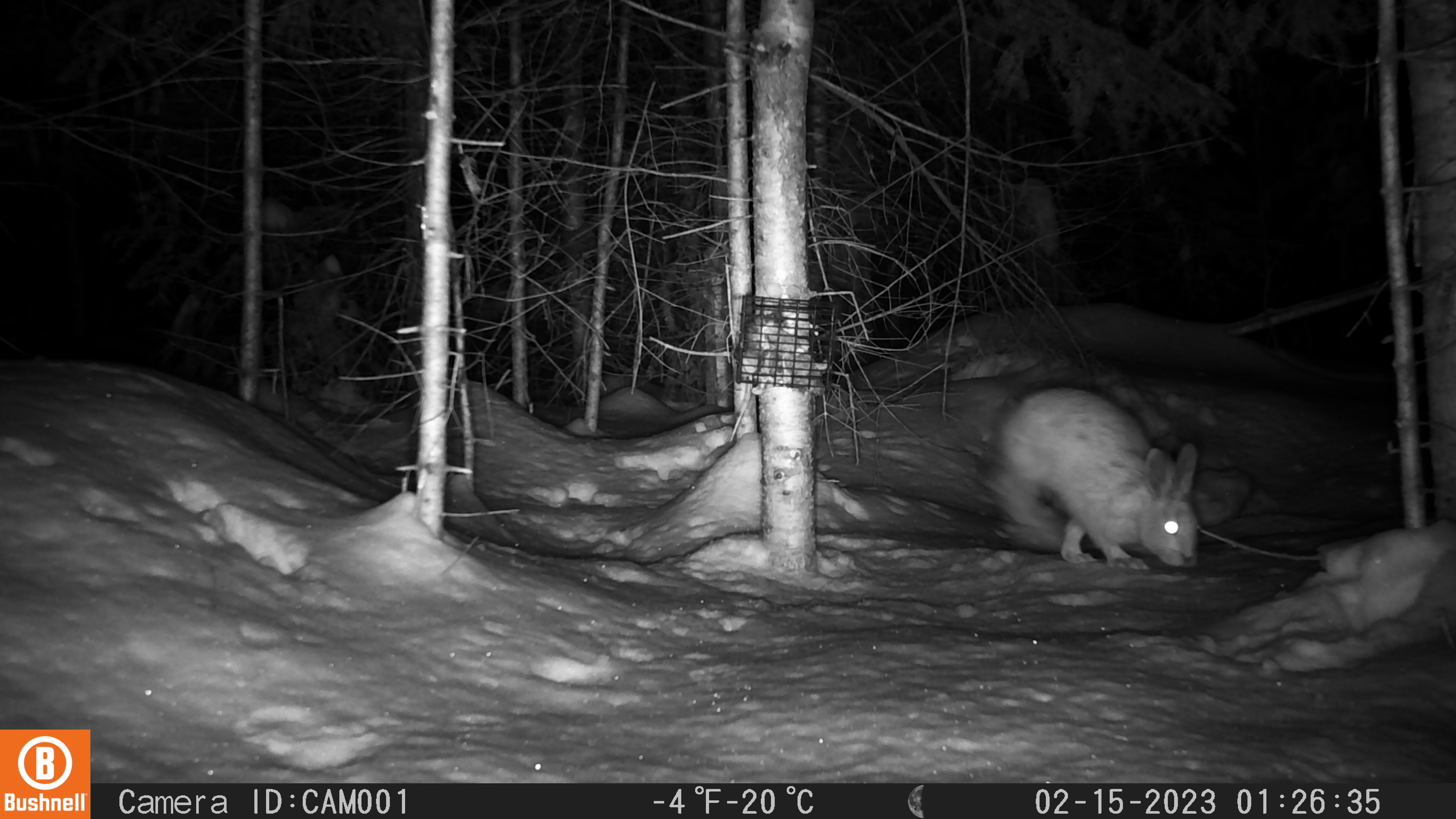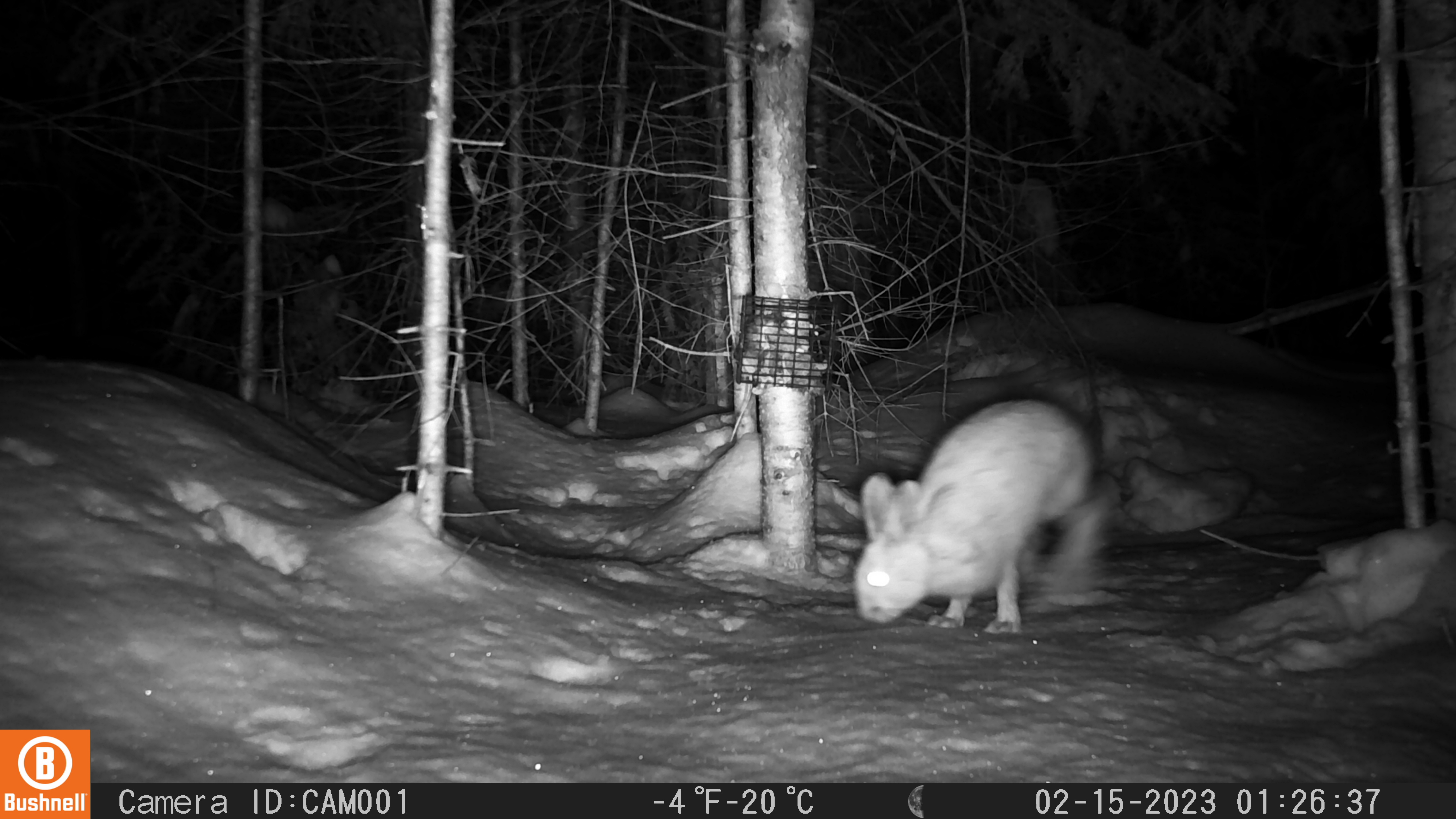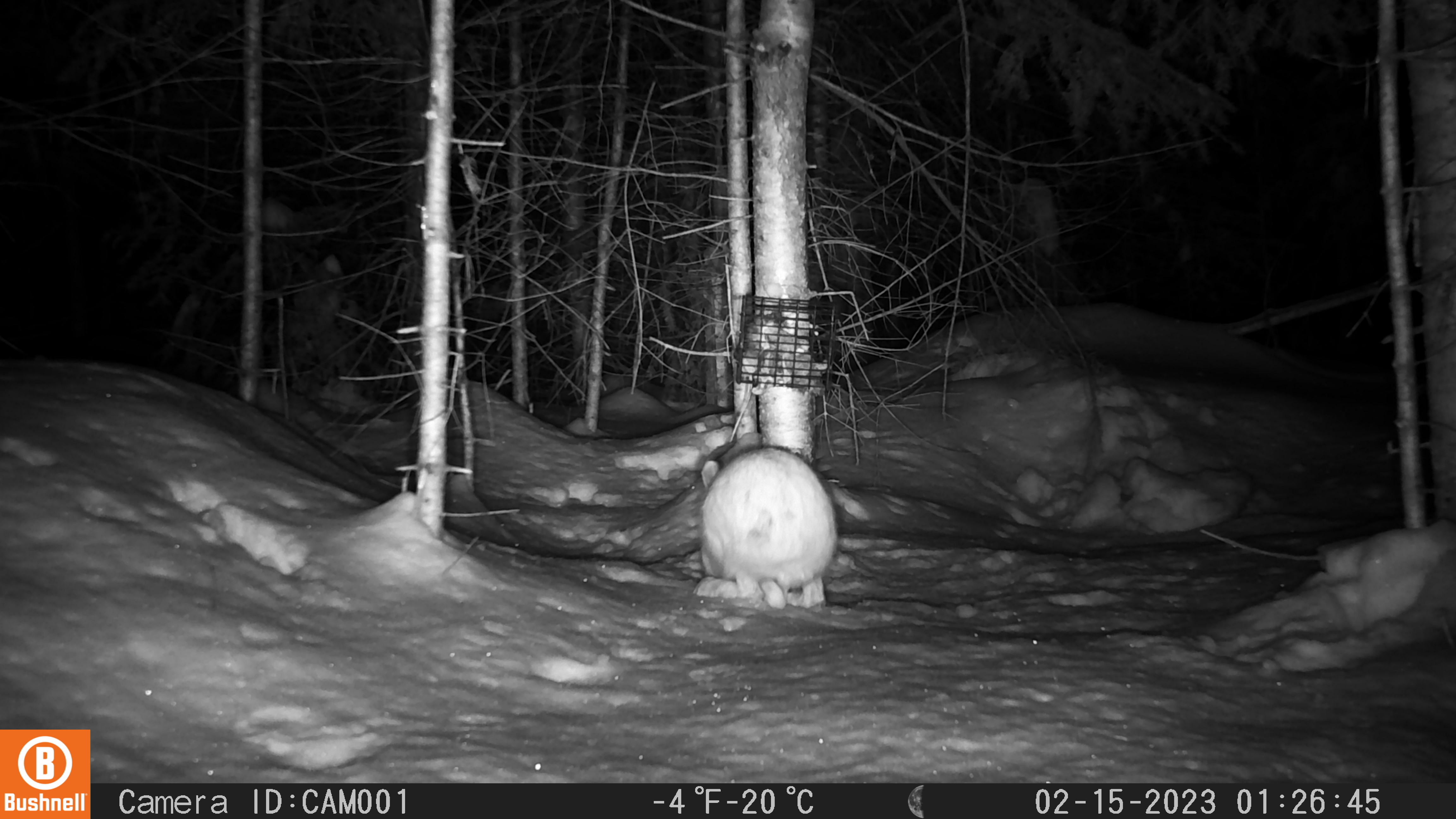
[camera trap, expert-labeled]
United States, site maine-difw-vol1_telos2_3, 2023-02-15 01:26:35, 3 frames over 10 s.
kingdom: Animalia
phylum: Chordata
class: Mammalia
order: Lagomorpha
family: Leporidae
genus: Lepus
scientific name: Lepus americanus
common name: snowshoe hare